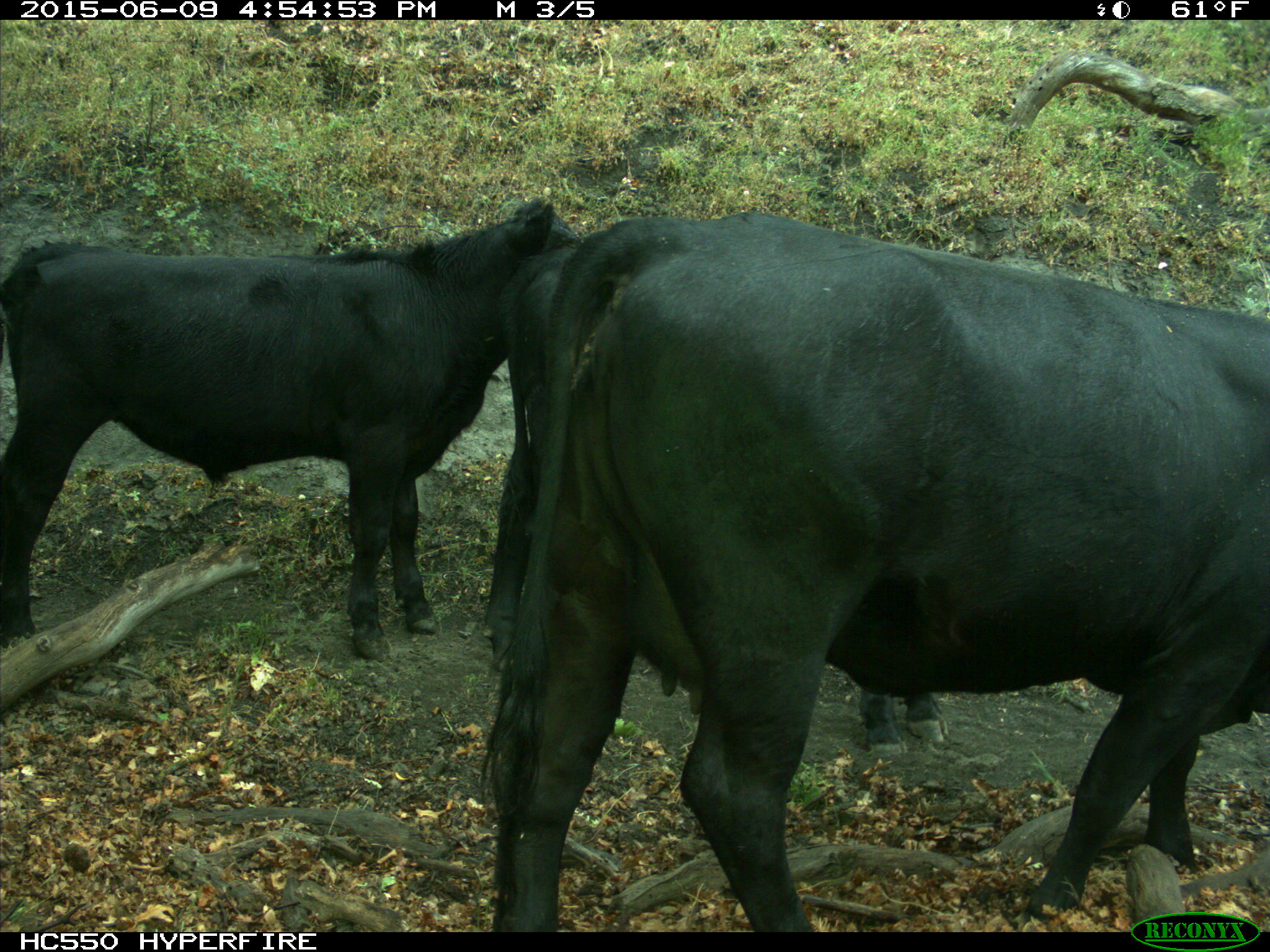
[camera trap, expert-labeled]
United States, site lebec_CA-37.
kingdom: Animalia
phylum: Chordata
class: Mammalia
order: Artiodactyla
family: Bovidae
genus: Bos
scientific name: Bos taurus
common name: domestic cow